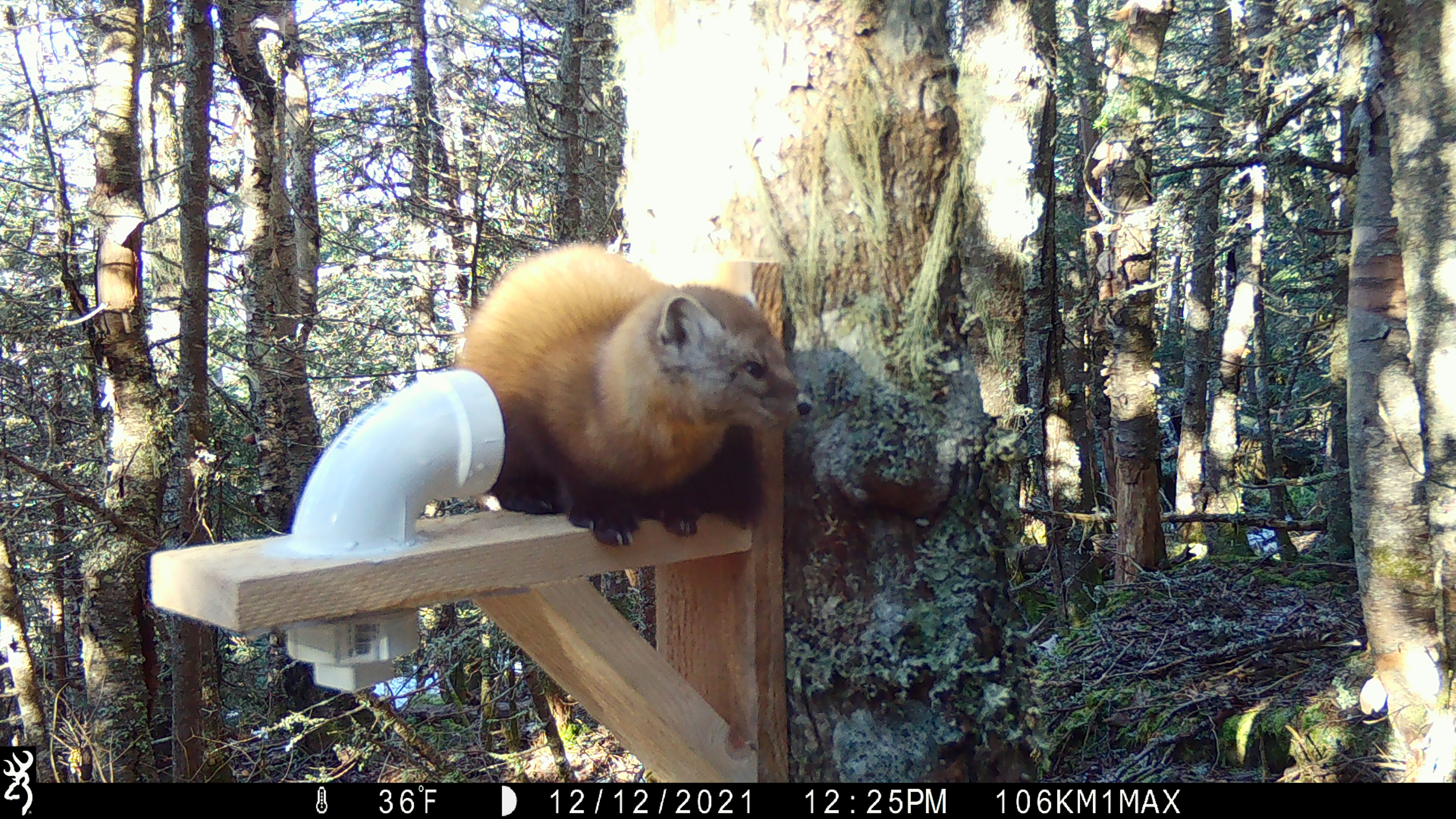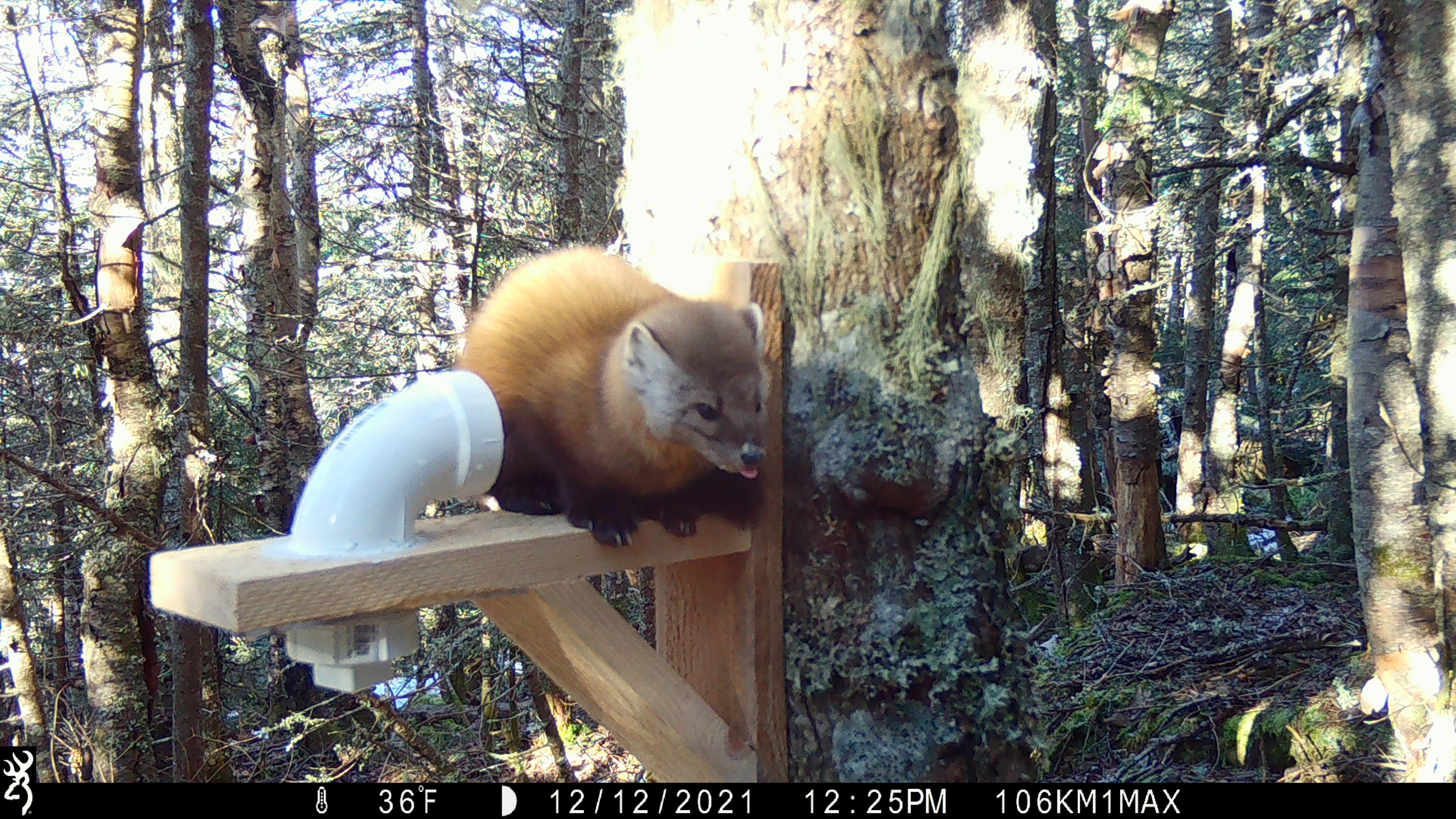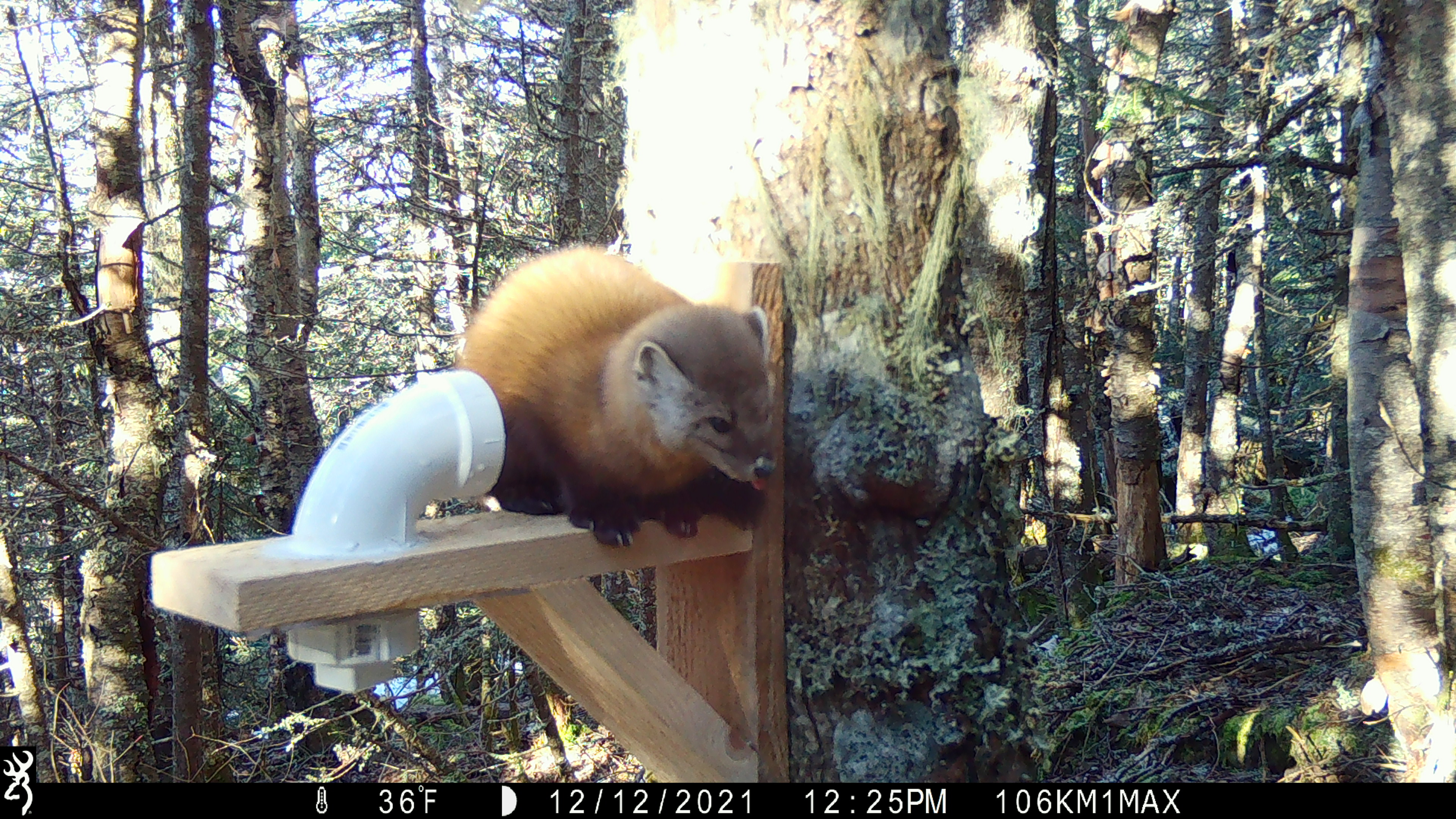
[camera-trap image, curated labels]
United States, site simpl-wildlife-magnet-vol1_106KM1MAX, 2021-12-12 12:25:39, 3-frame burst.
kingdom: Animalia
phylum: Chordata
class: Mammalia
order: Carnivora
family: Mustelidae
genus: Martes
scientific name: Martes americana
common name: american marten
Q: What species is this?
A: American marten (Martes americana).